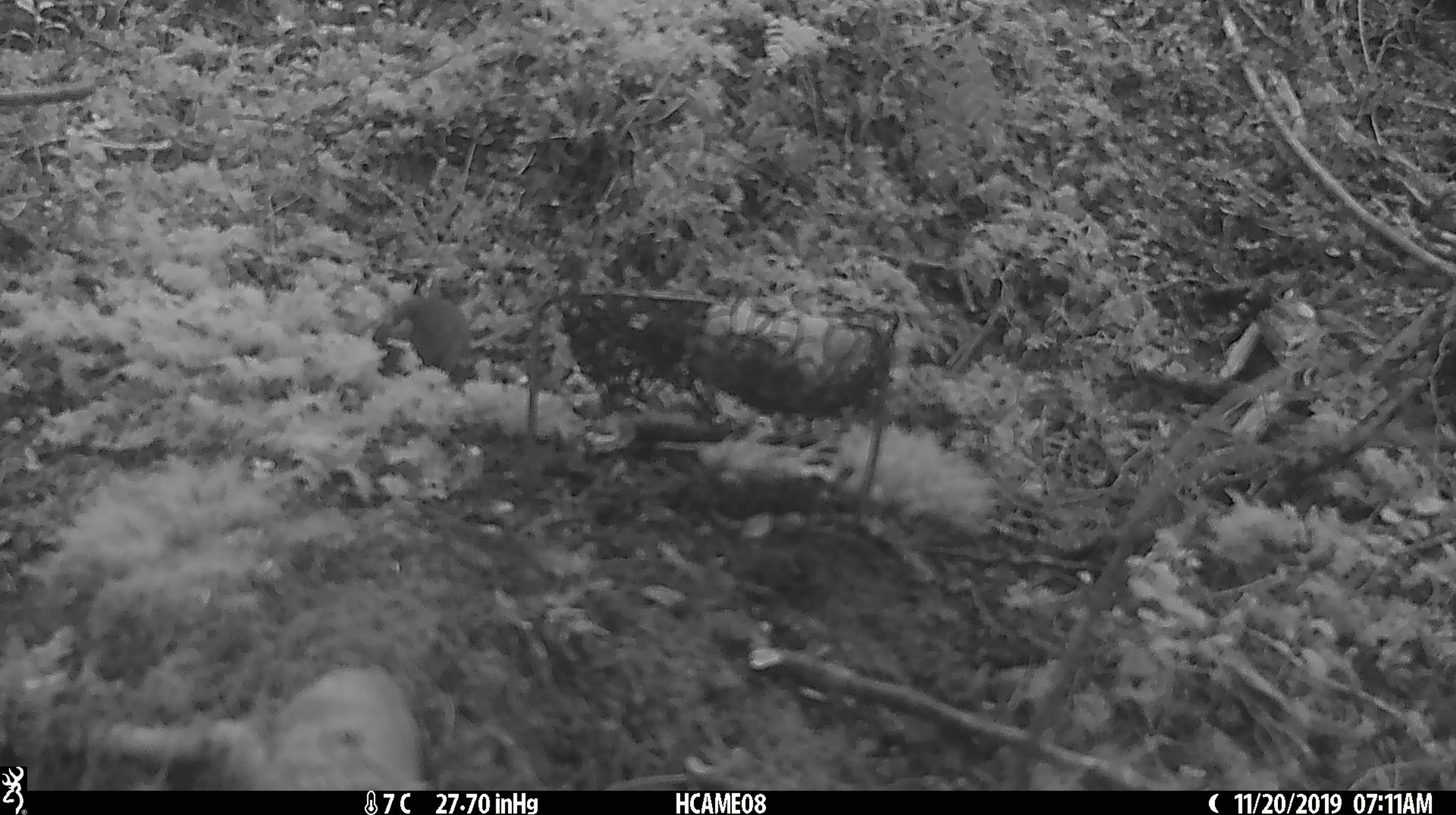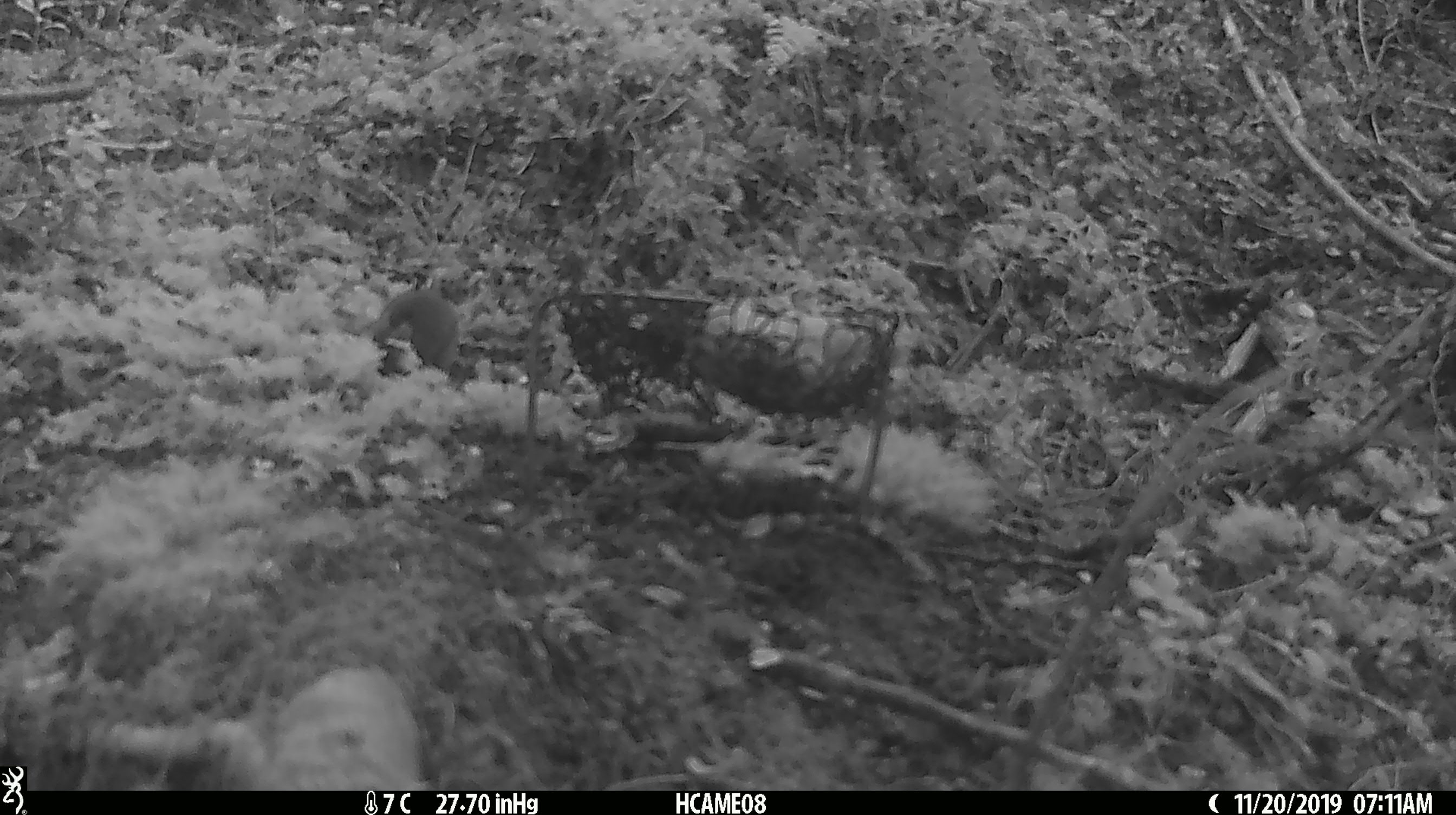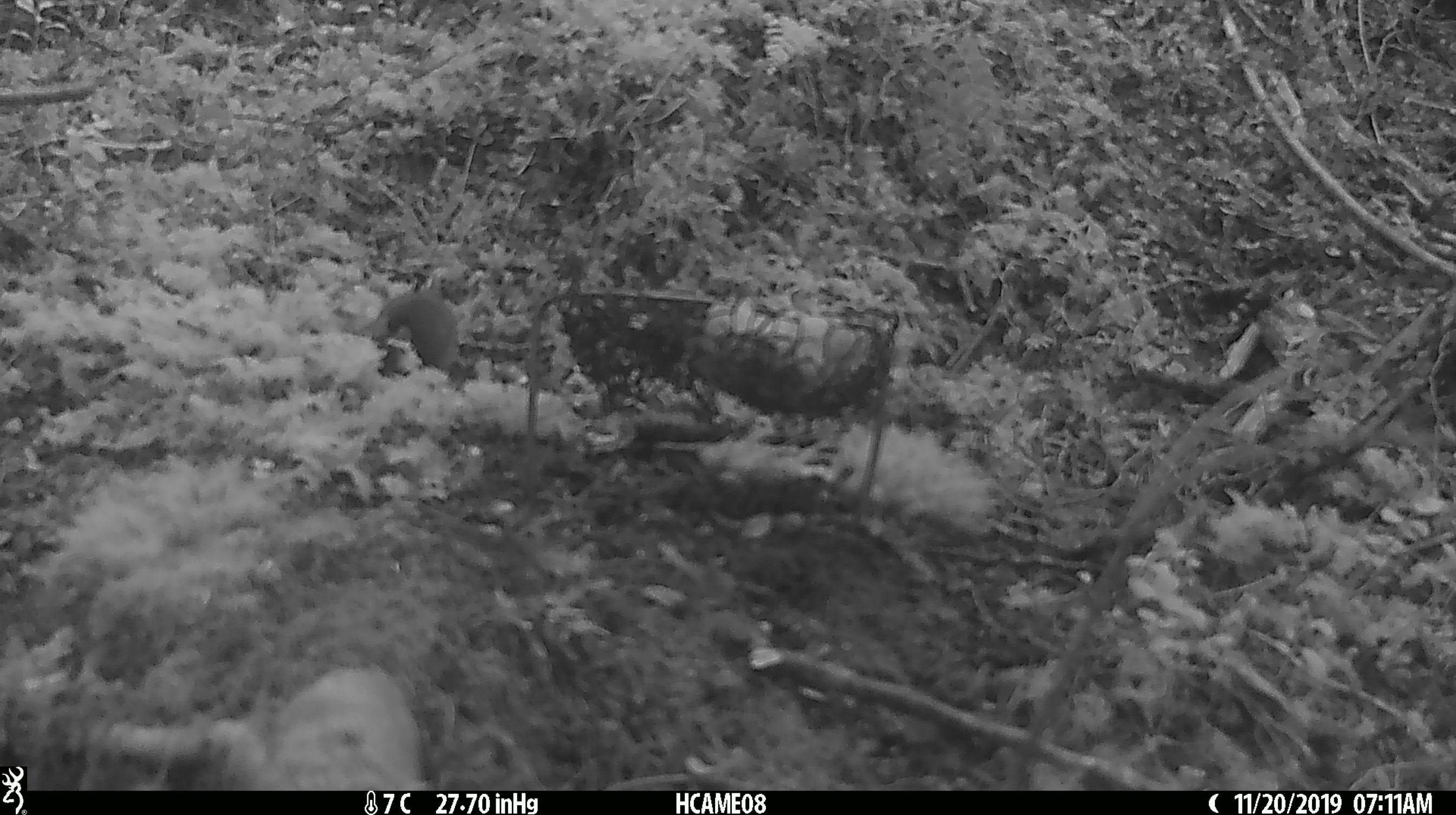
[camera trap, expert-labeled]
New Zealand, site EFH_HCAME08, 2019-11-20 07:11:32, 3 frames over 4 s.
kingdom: Animalia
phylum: Chordata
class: Mammalia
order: Rodentia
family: Muridae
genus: Mus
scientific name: Mus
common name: mouse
Mouse (Mus).